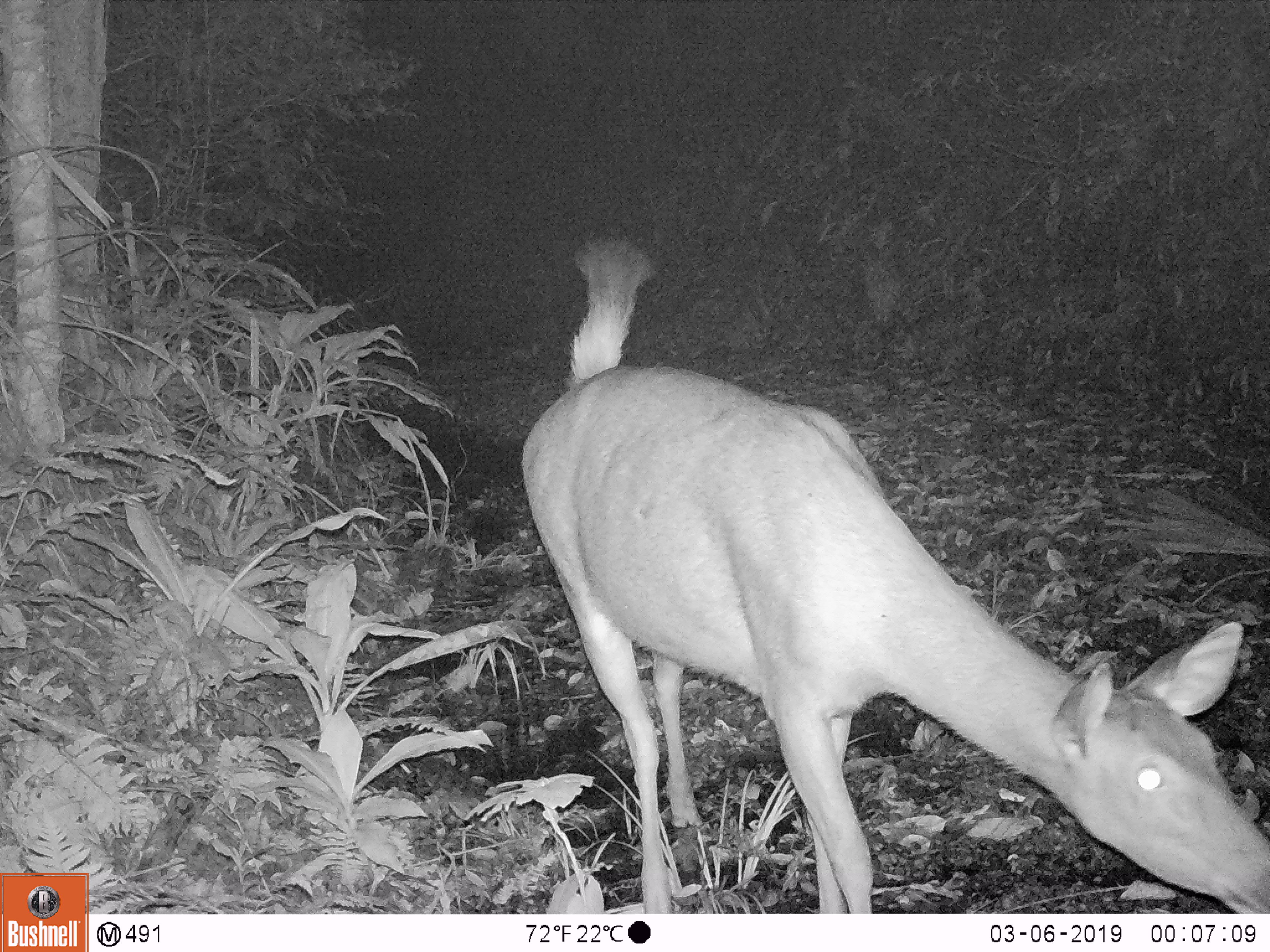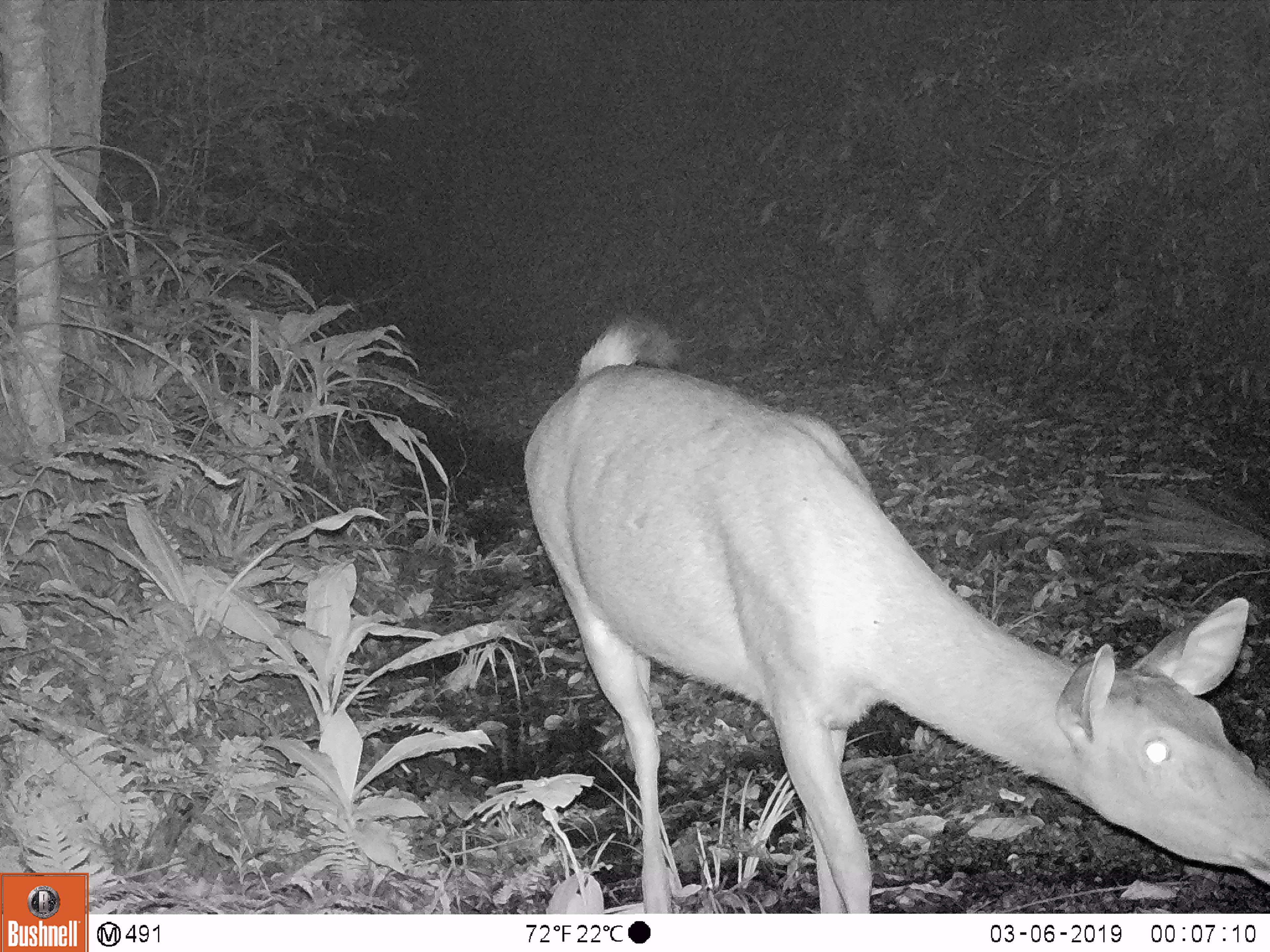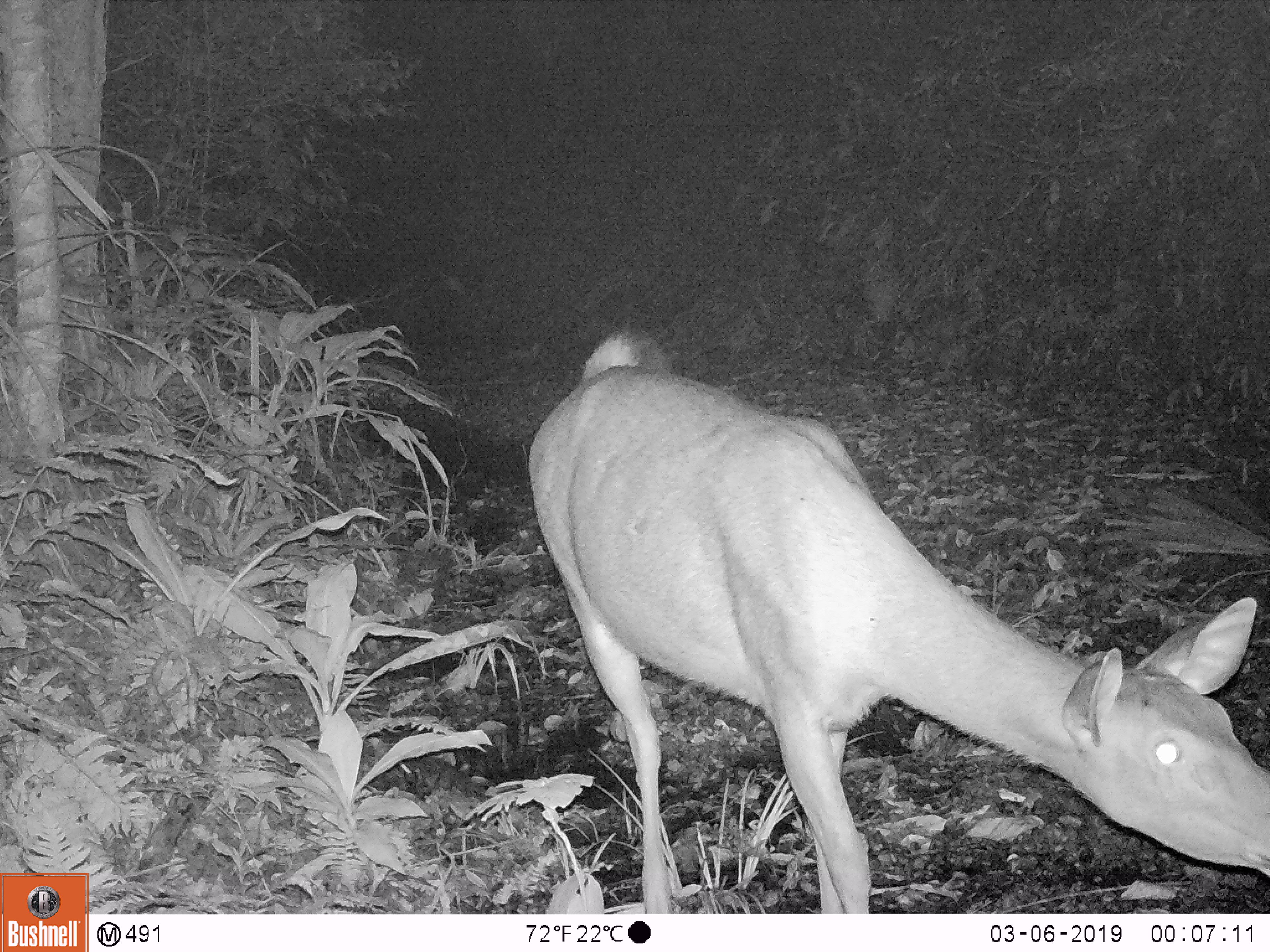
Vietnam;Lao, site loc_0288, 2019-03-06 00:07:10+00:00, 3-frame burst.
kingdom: Animalia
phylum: Chordata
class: Mammalia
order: Artiodactyla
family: Cervidae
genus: Rusa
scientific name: Rusa unicolor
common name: sambar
Sambar (Rusa unicolor). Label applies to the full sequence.